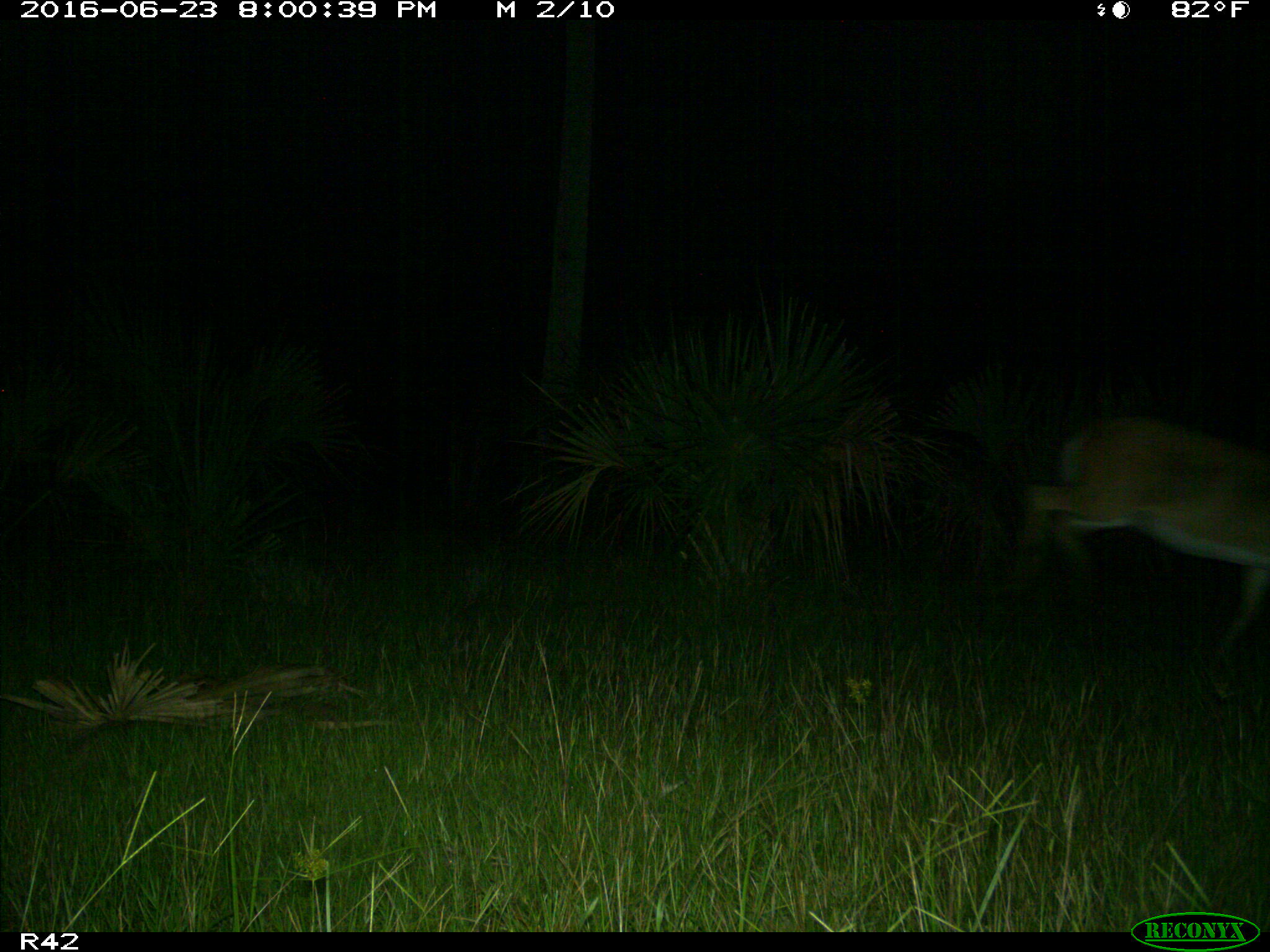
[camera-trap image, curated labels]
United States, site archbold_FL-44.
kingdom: Animalia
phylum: Chordata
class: Mammalia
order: Artiodactyla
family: Cervidae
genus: Odocoileus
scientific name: Odocoileus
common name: deer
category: unidentified deer